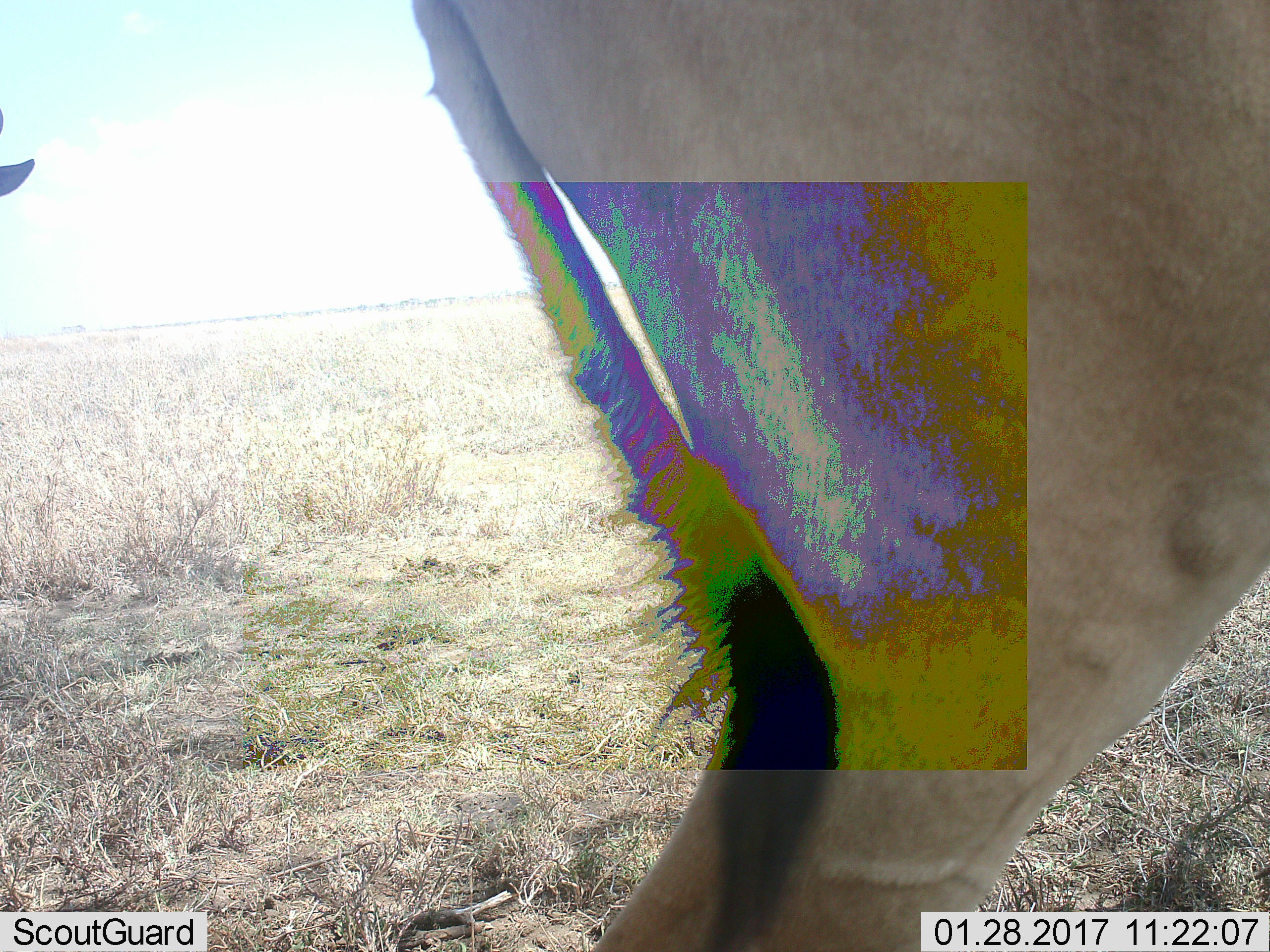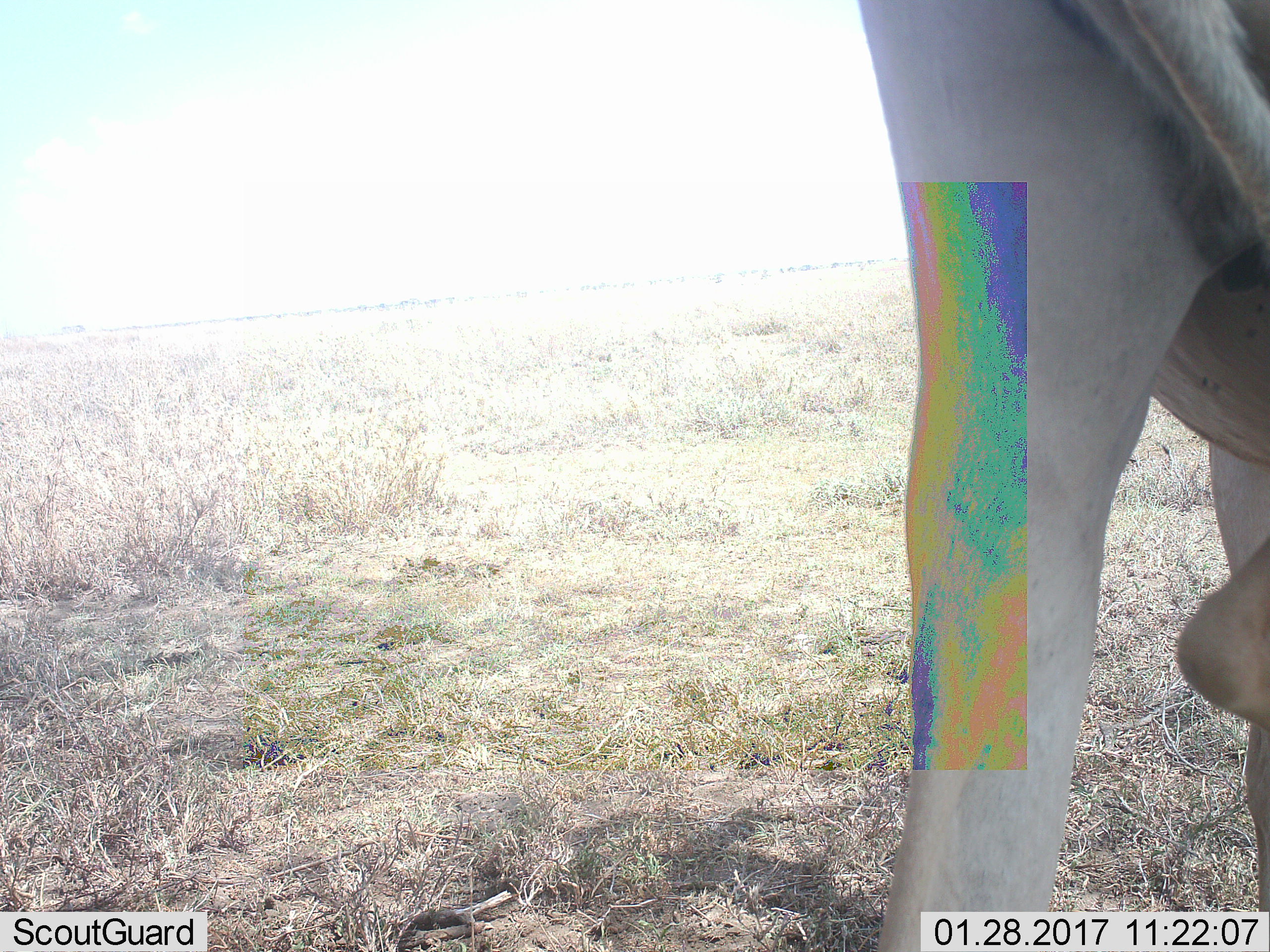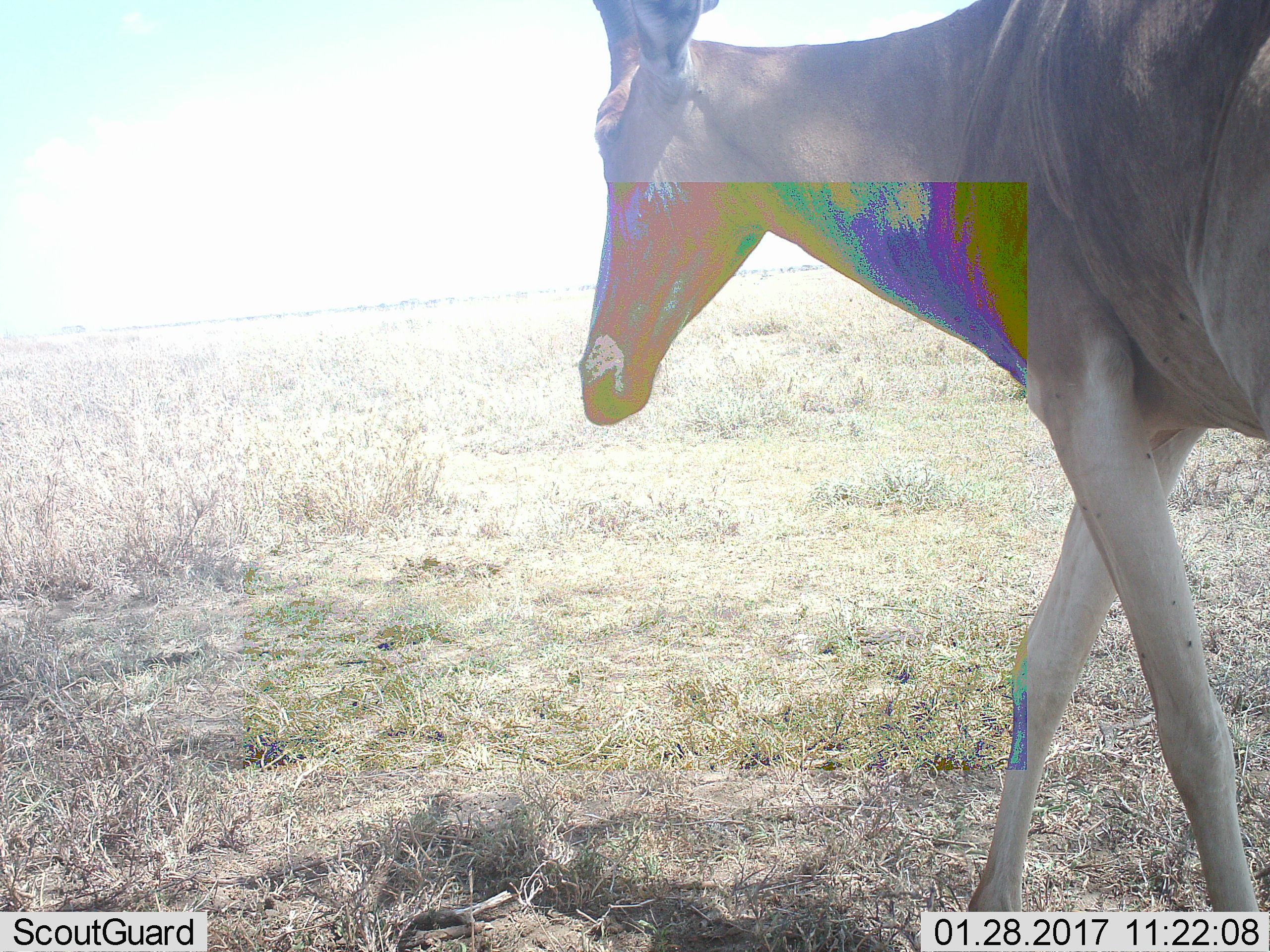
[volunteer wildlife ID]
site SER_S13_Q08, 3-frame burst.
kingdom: Animalia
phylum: Chordata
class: Mammalia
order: Artiodactyla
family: Bovidae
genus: Alcelaphus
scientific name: Alcelaphus buselaphus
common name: hartebeest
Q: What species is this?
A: Hartebeest (Alcelaphus buselaphus).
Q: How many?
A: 2.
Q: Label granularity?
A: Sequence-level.